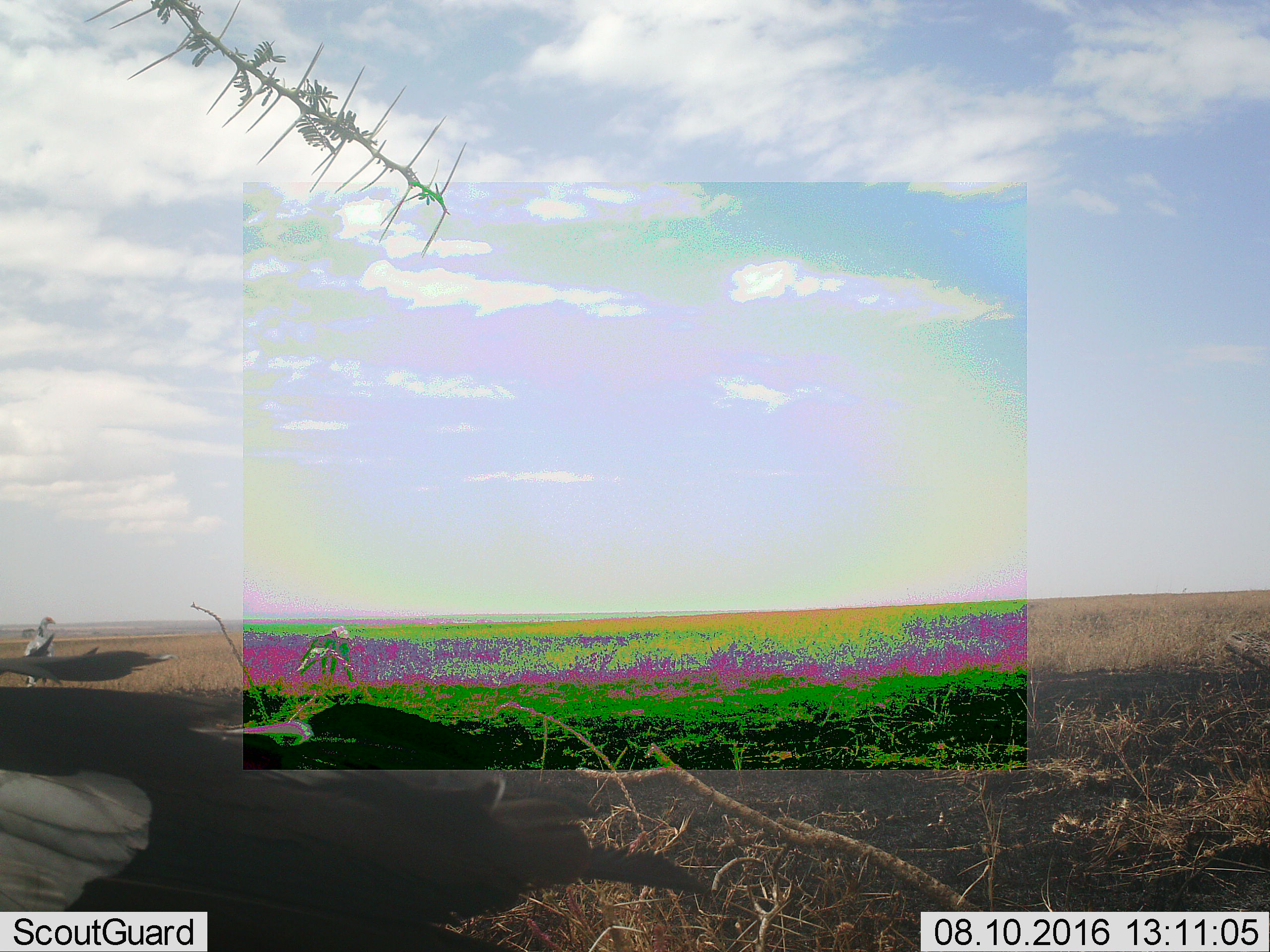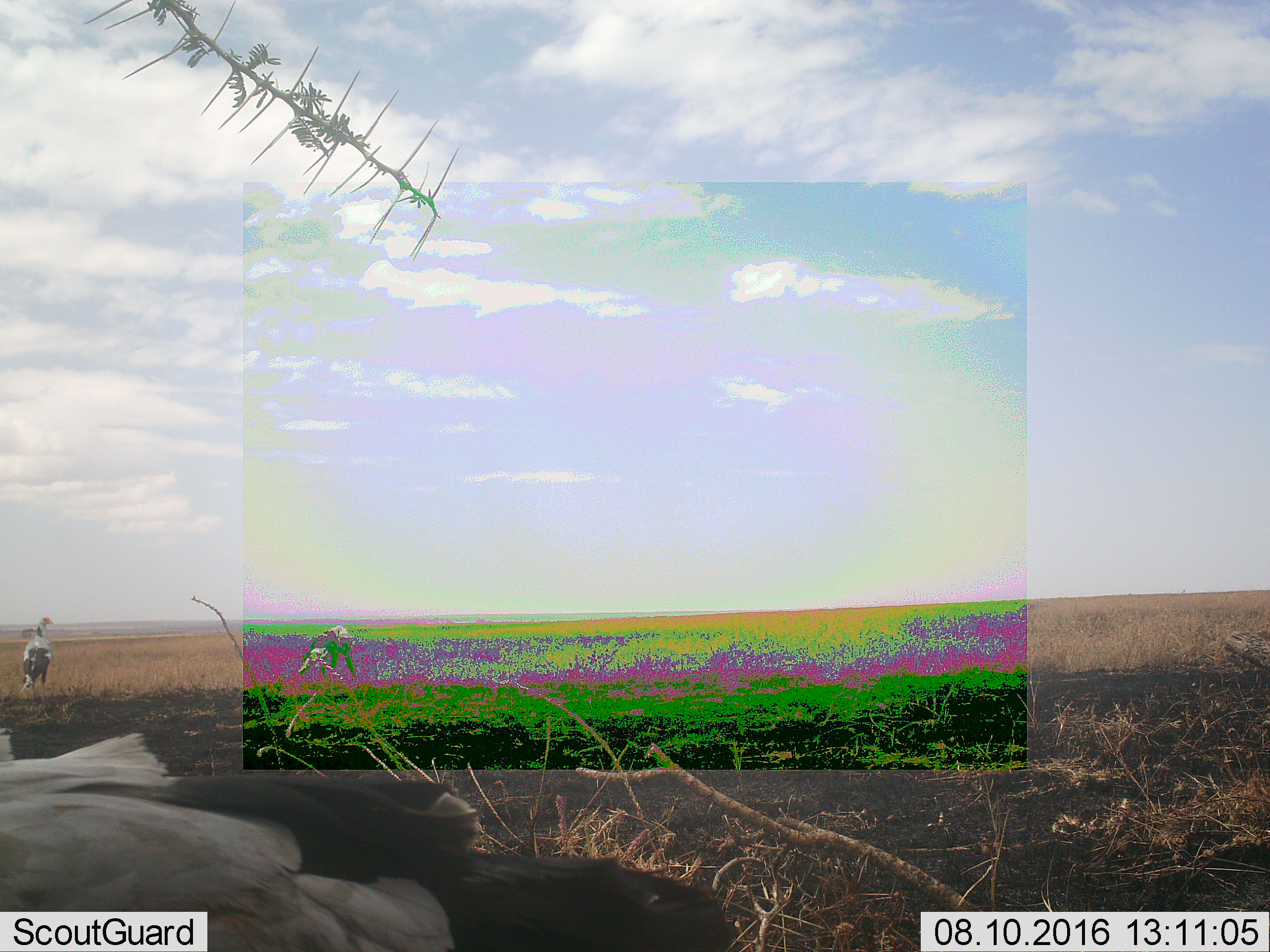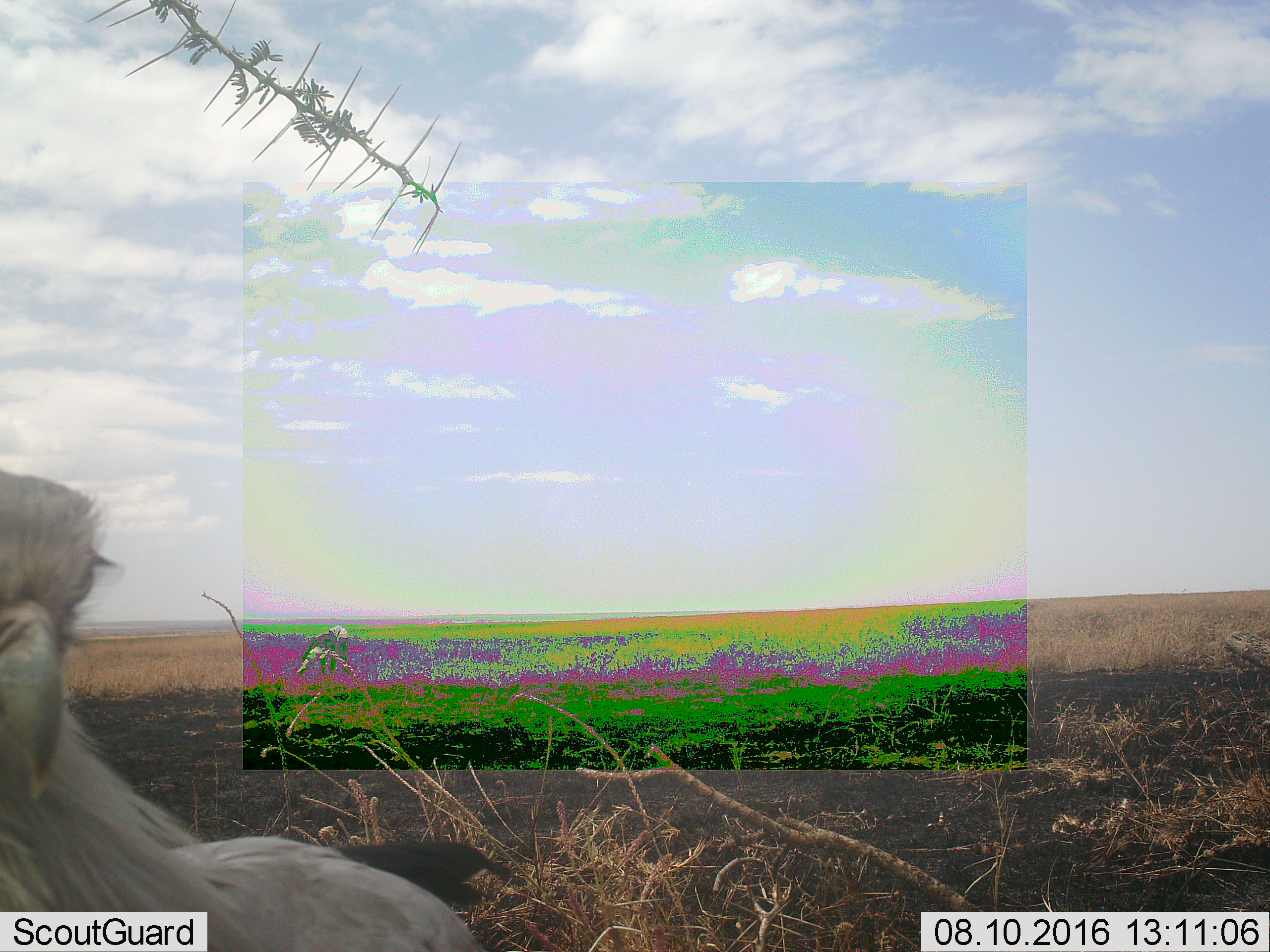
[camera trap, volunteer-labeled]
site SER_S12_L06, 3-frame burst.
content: unidentified animal